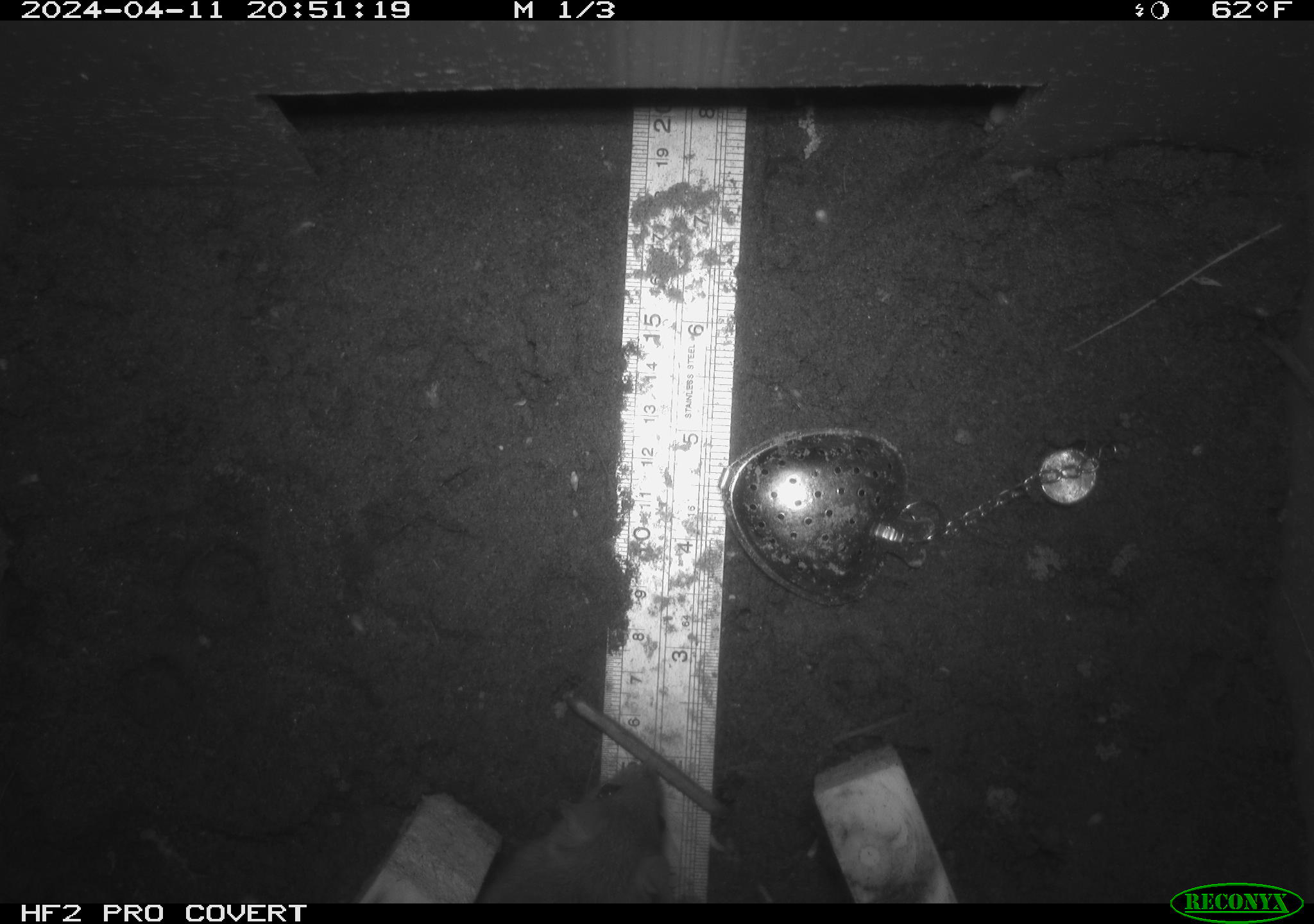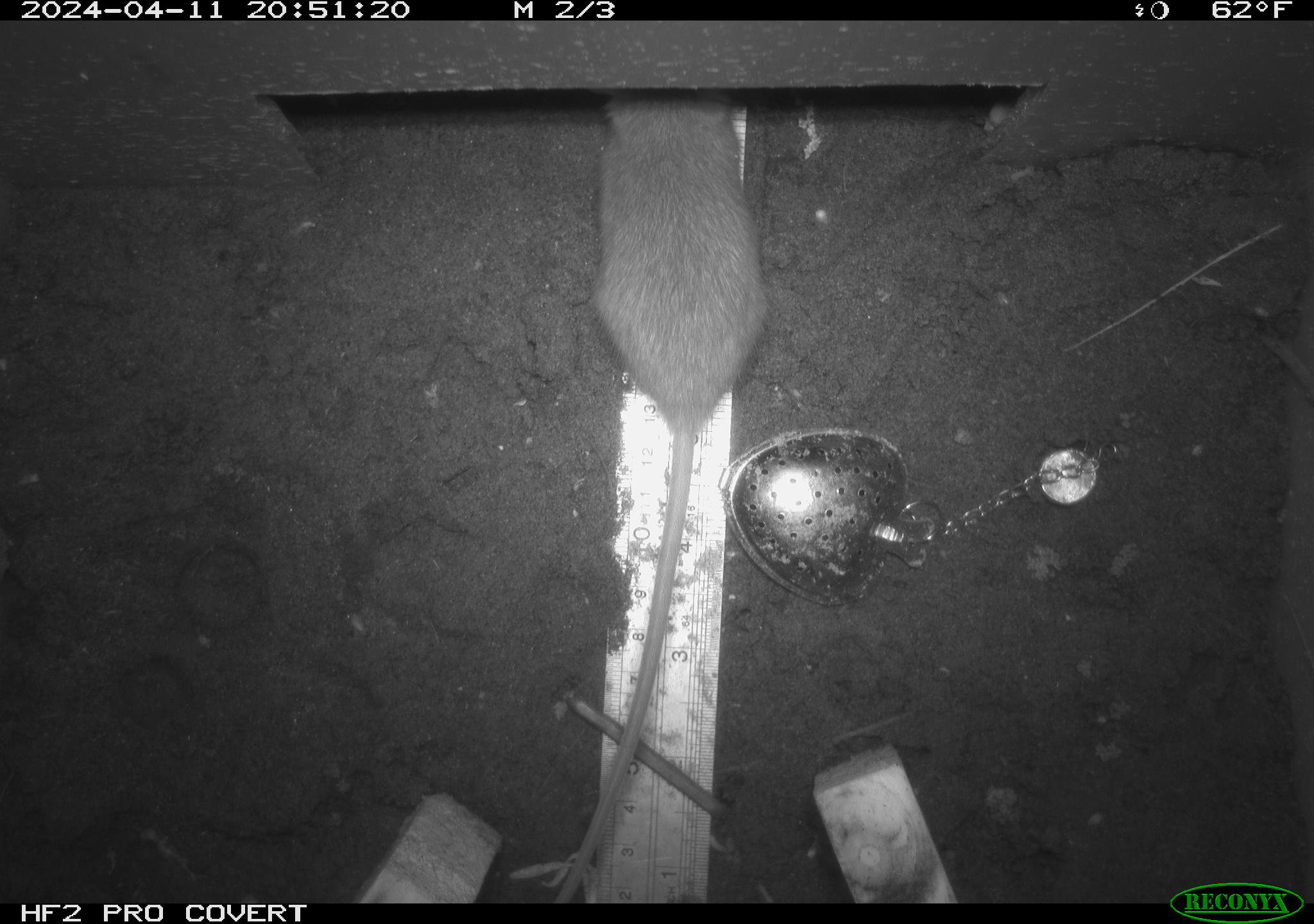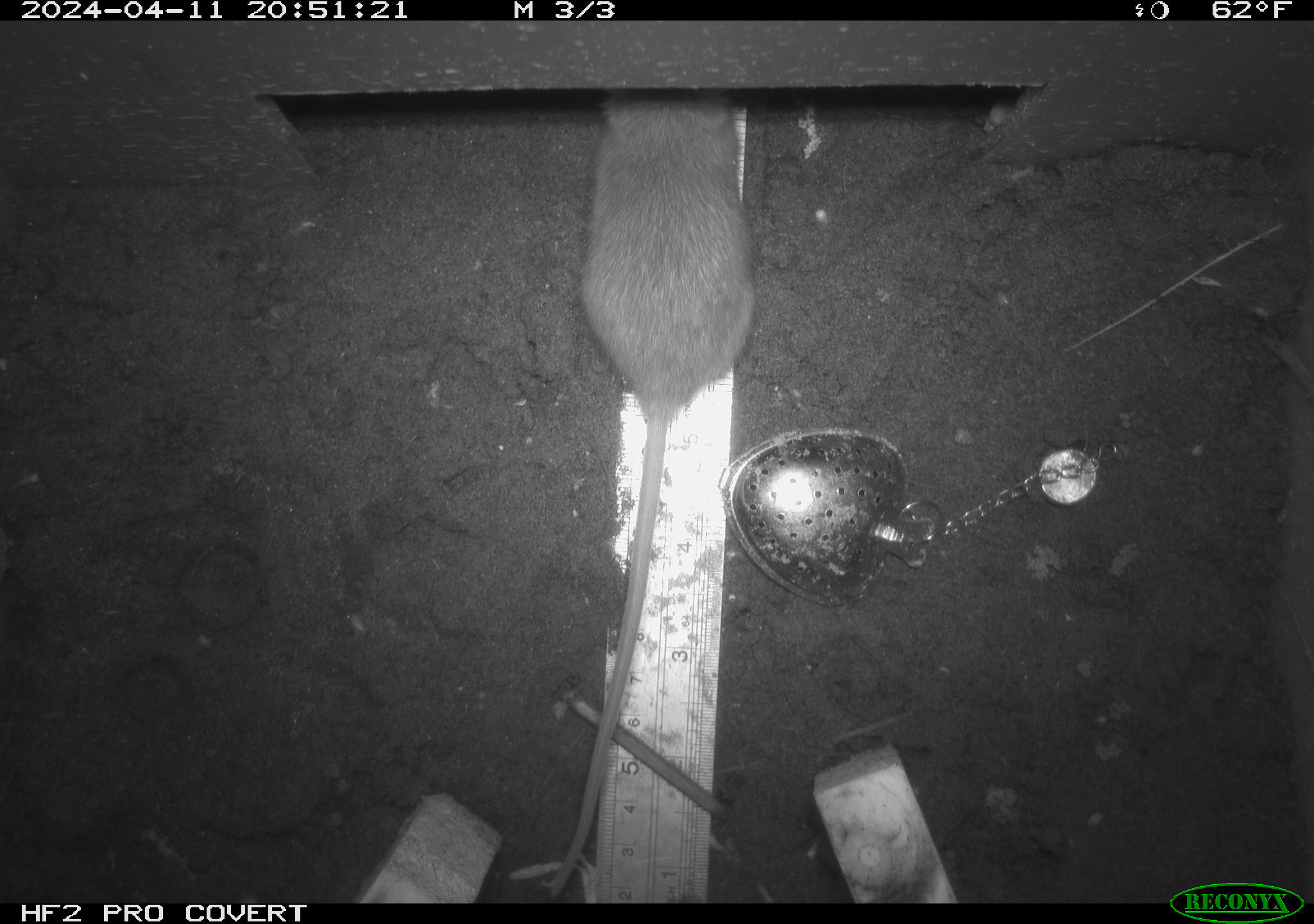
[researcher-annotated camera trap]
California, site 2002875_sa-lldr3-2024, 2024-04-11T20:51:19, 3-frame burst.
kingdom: Animalia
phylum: Chordata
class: Mammalia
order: Rodentia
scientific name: Rodentia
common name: rodent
Rodent (Rodentia).